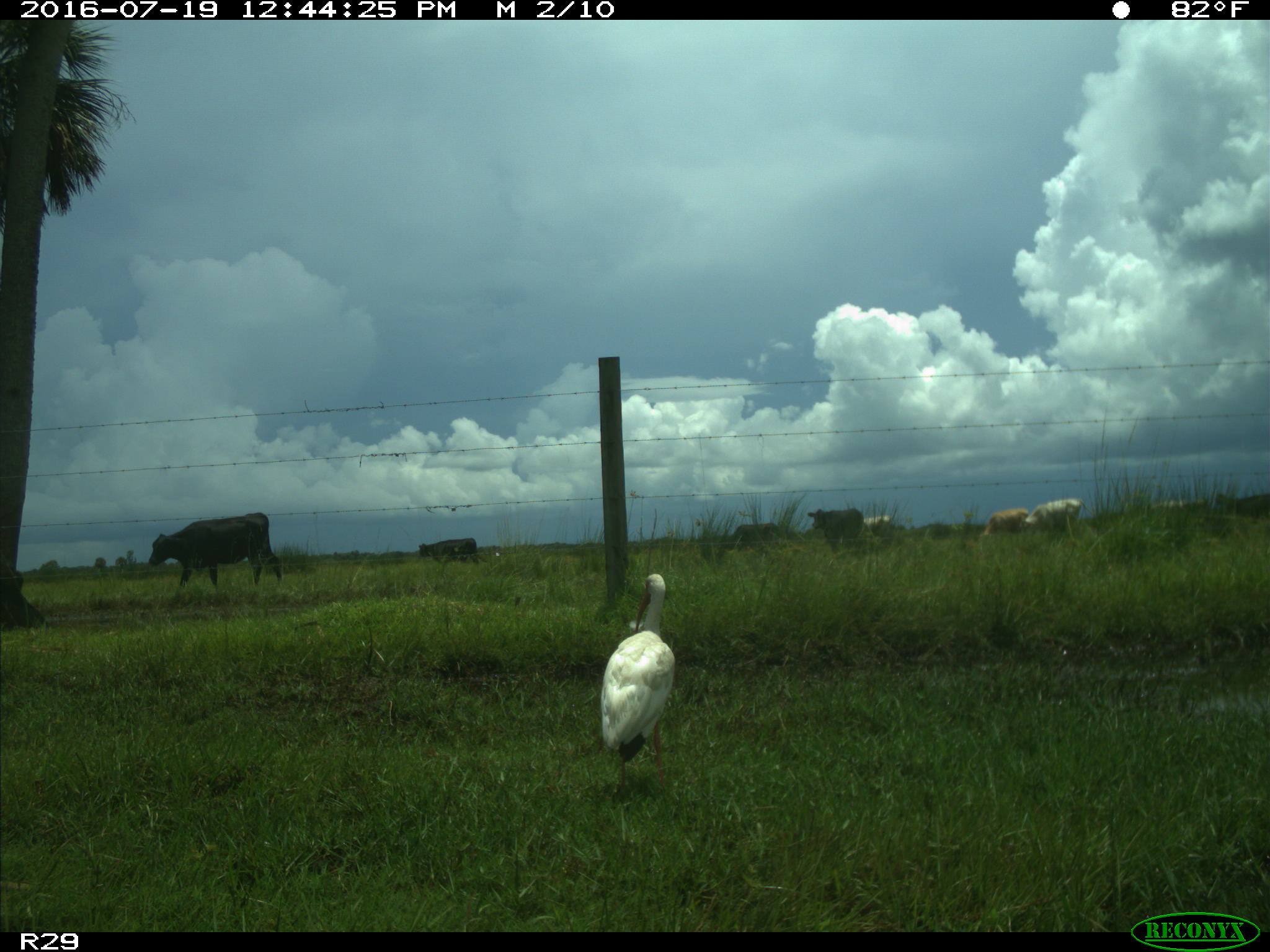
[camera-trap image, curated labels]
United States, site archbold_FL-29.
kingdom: Animalia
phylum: Chordata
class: Mammalia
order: Artiodactyla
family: Bovidae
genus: Bos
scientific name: Bos taurus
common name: domestic cow